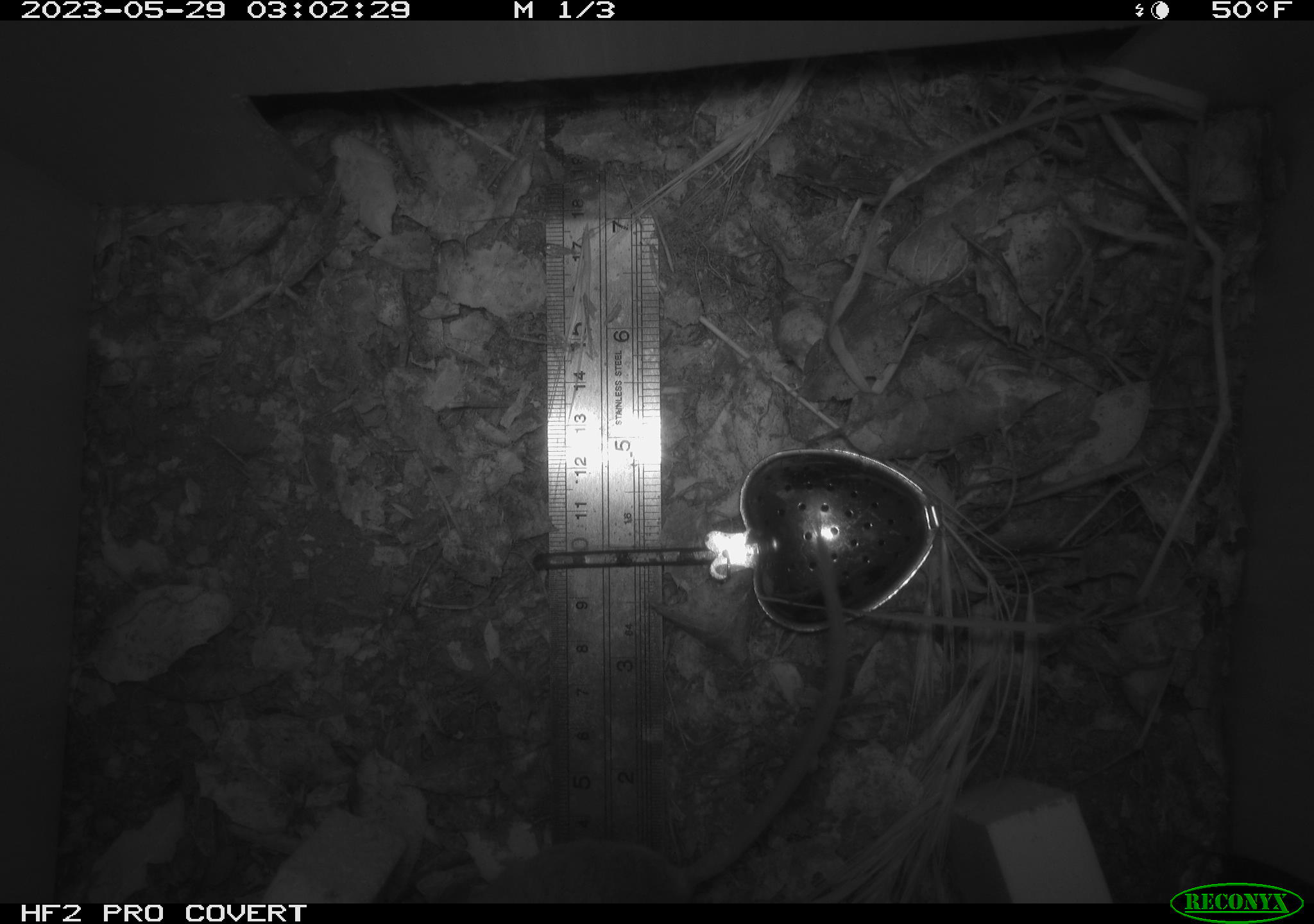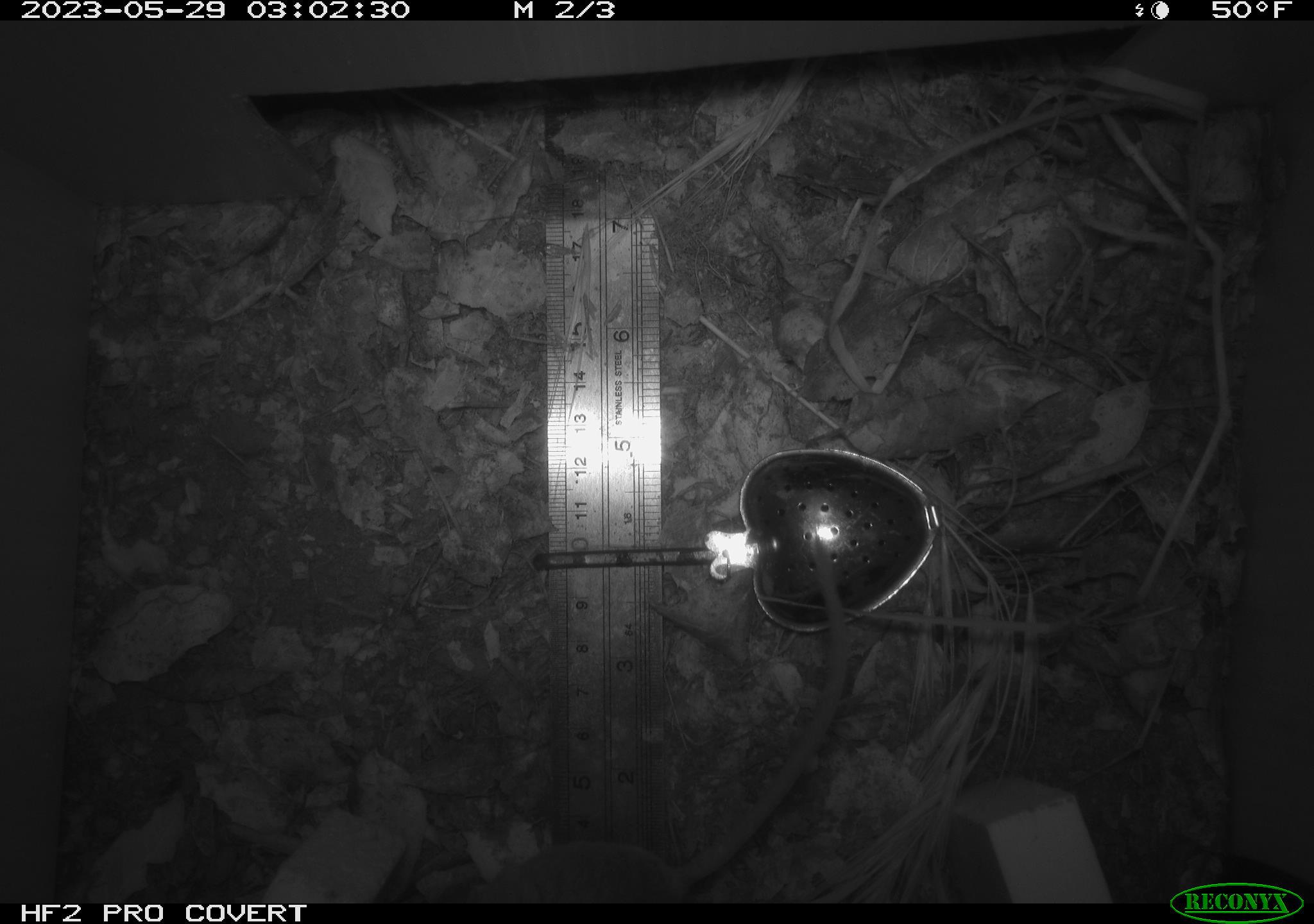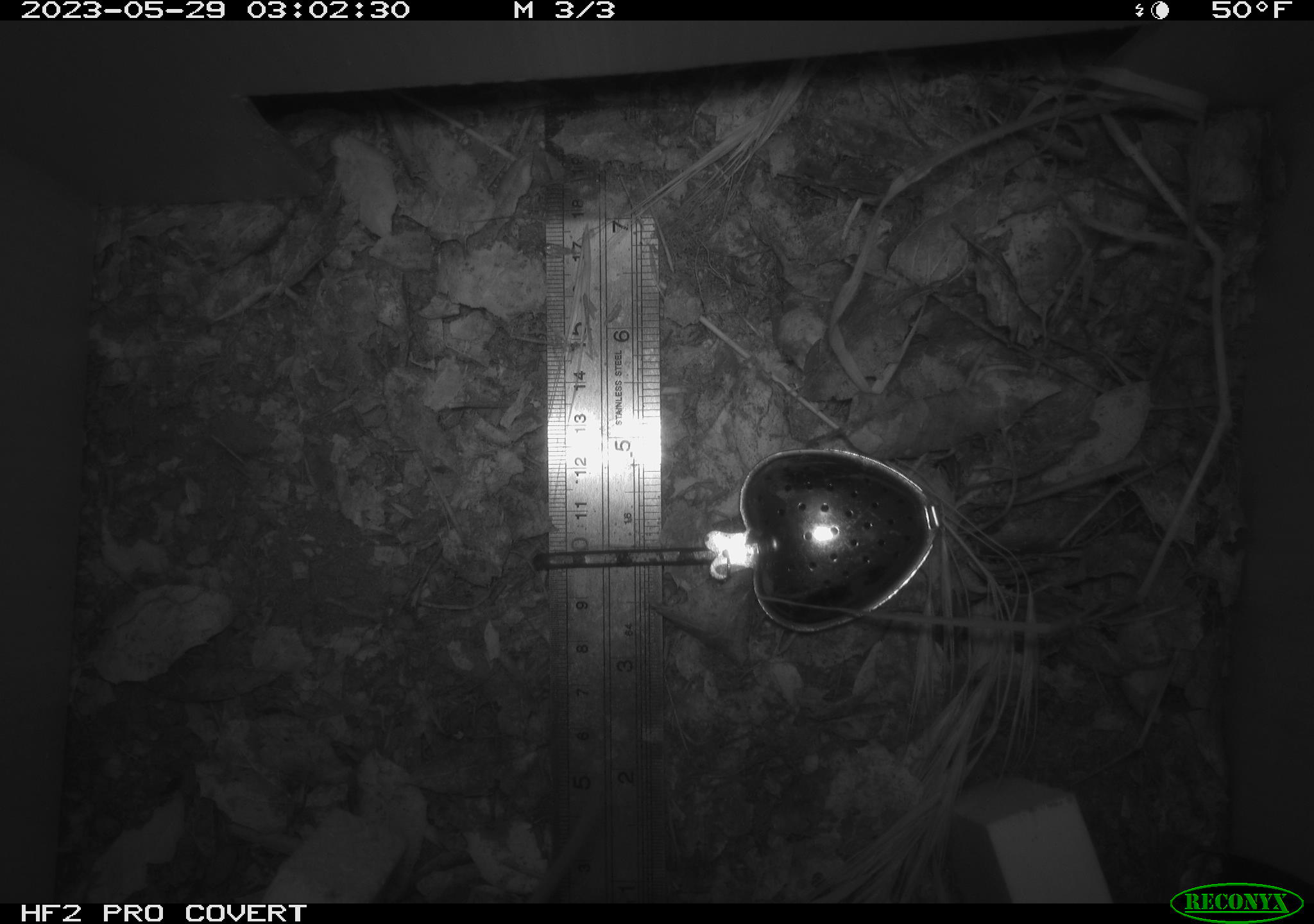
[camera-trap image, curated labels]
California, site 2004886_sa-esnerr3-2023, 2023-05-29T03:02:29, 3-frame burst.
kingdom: Animalia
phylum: Chordata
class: Mammalia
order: Rodentia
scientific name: Rodentia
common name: mouse species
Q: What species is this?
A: Mouse species (Rodentia).